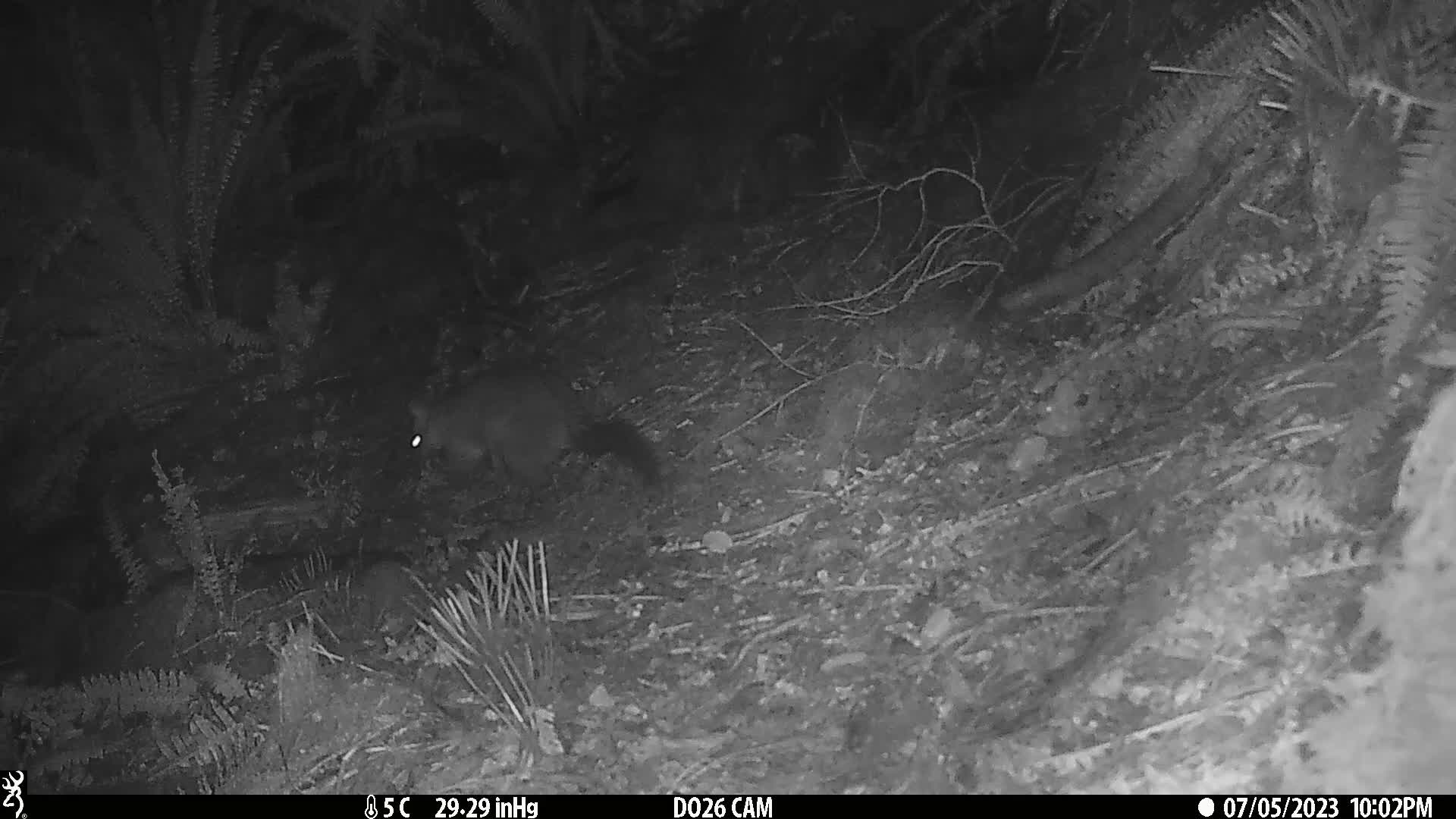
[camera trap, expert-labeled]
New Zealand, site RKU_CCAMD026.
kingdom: Animalia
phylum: Chordata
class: Mammalia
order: Diprotodontia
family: Phalangeridae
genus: Trichosurus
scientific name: Trichosurus vulpecula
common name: common brushtail possum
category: possum